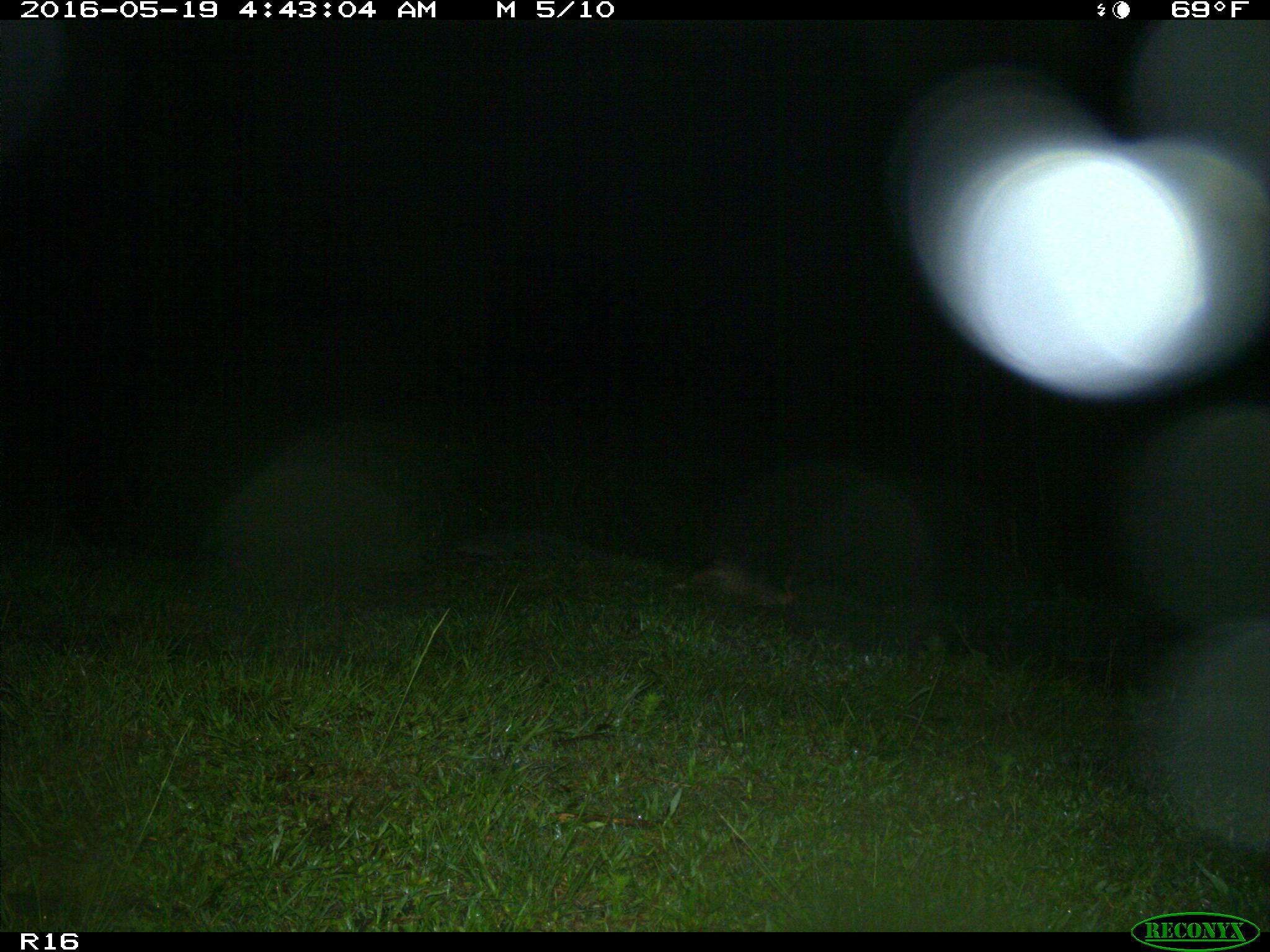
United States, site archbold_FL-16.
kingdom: Animalia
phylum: Chordata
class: Mammalia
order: Cingulata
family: Dasypodidae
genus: Dasypus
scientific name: Dasypus novemcinctus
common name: nine-banded armadillo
Dasypus novemcinctus (nine-banded armadillo).